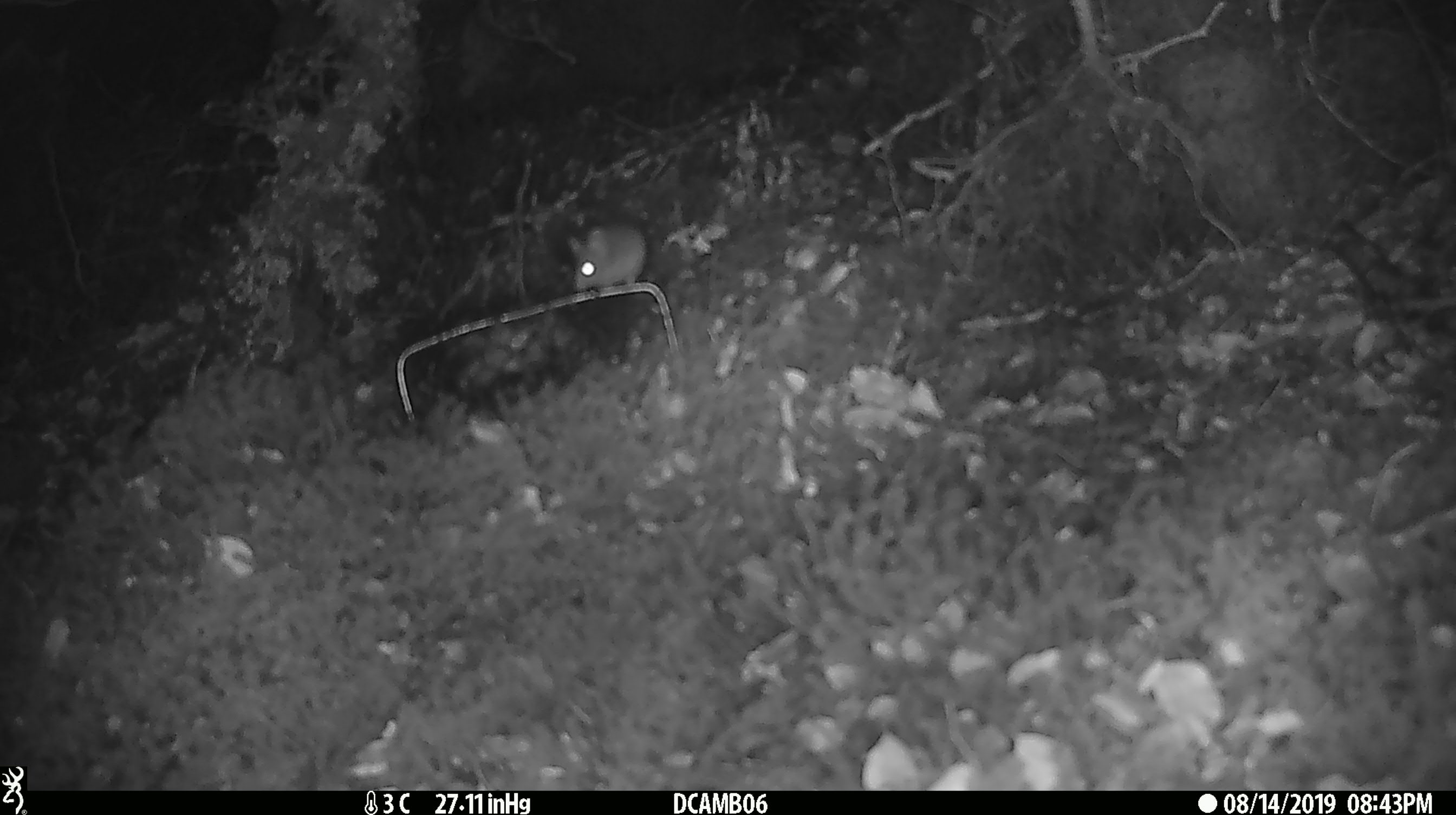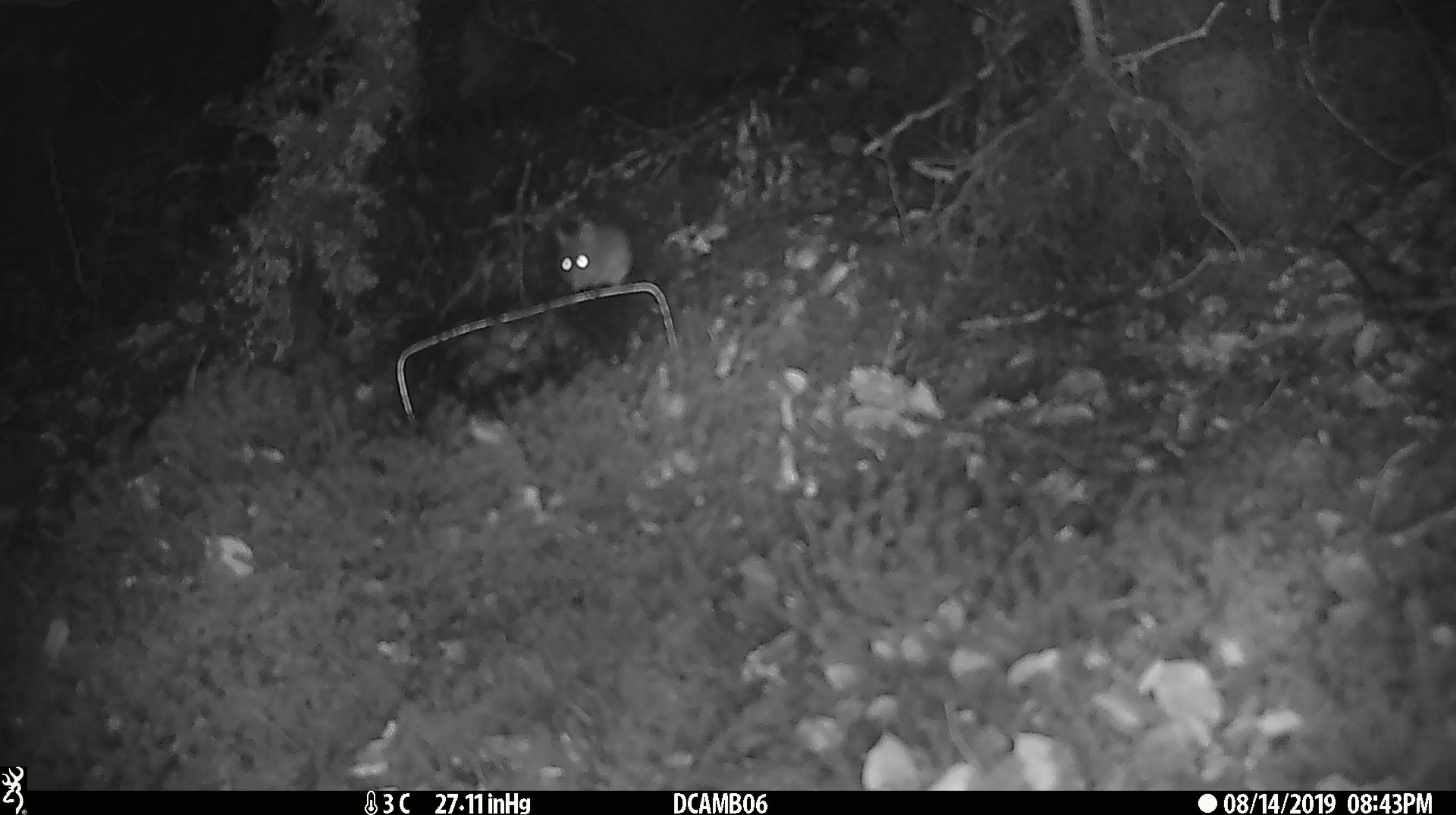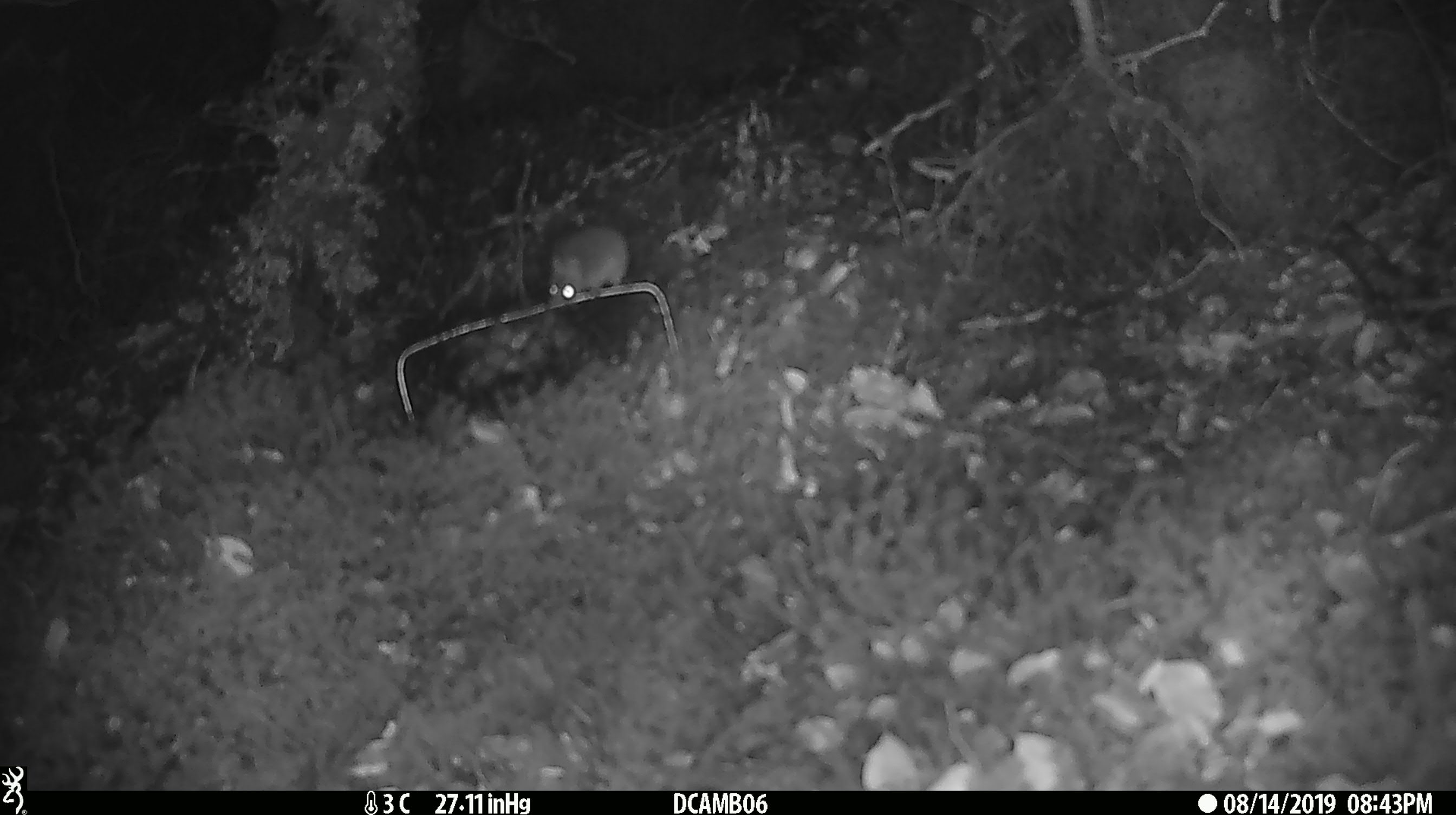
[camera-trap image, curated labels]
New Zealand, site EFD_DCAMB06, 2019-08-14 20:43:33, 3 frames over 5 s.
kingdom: Animalia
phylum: Chordata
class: Mammalia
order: Rodentia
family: Muridae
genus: Mus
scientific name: Mus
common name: mouse